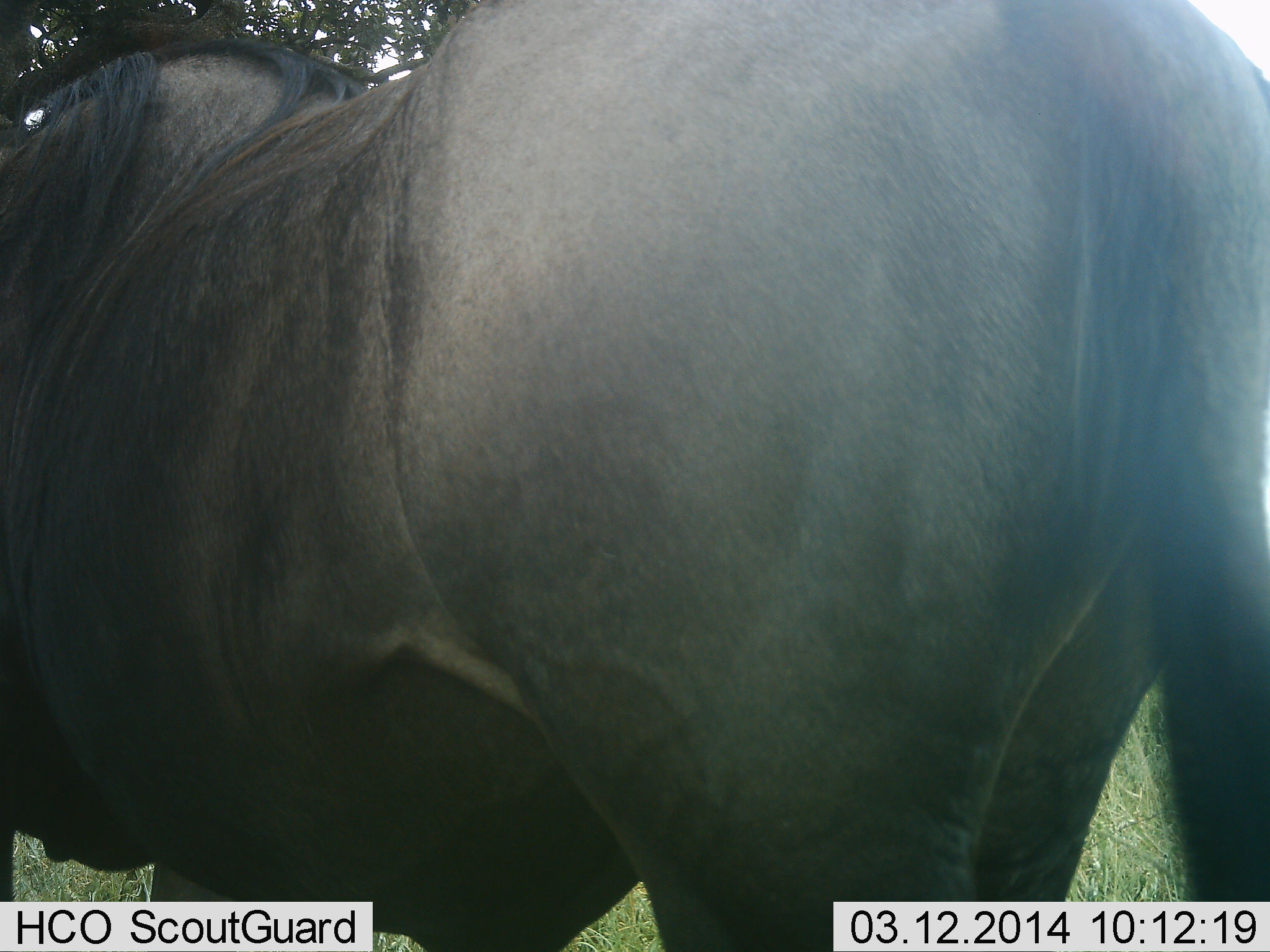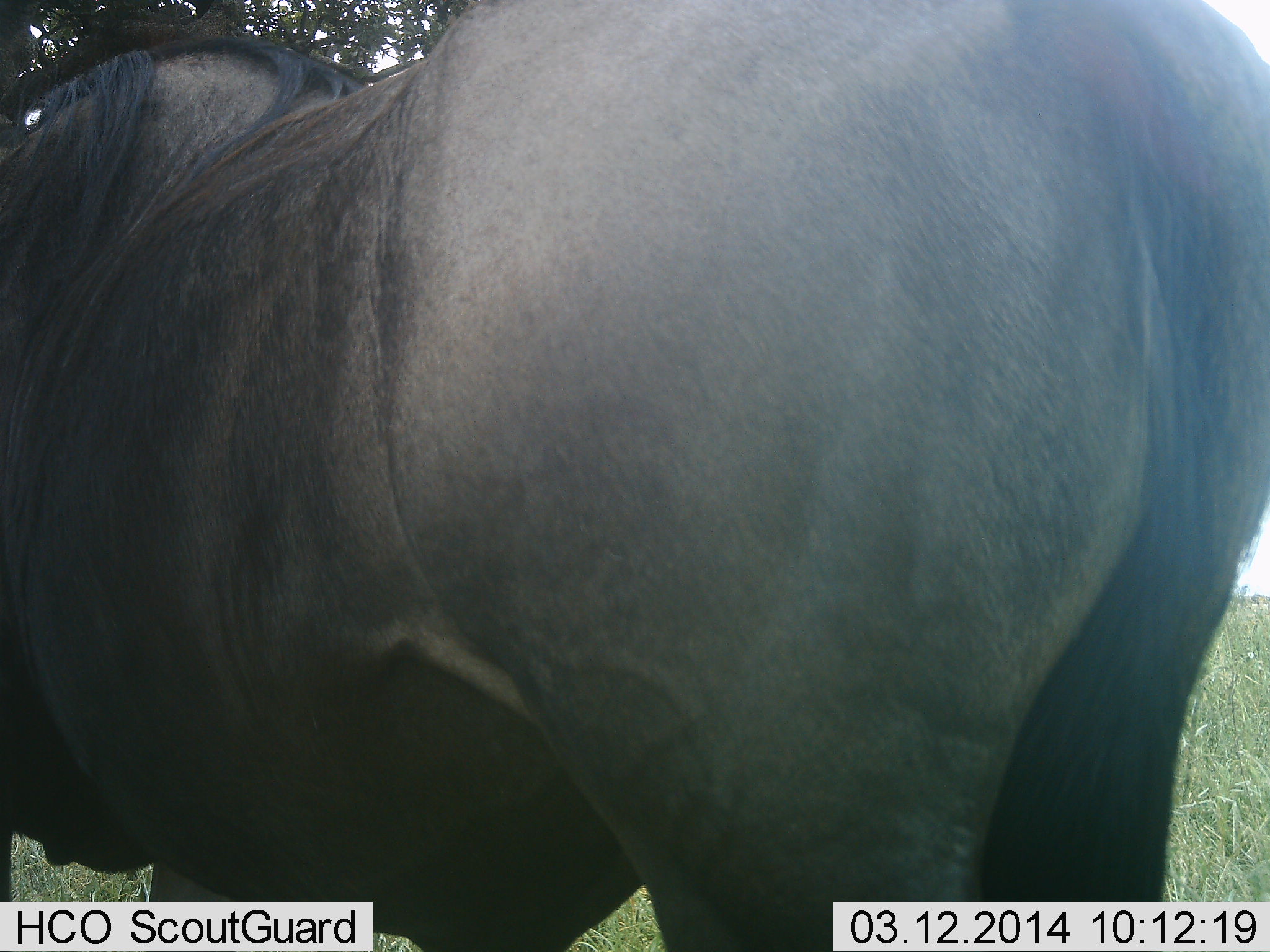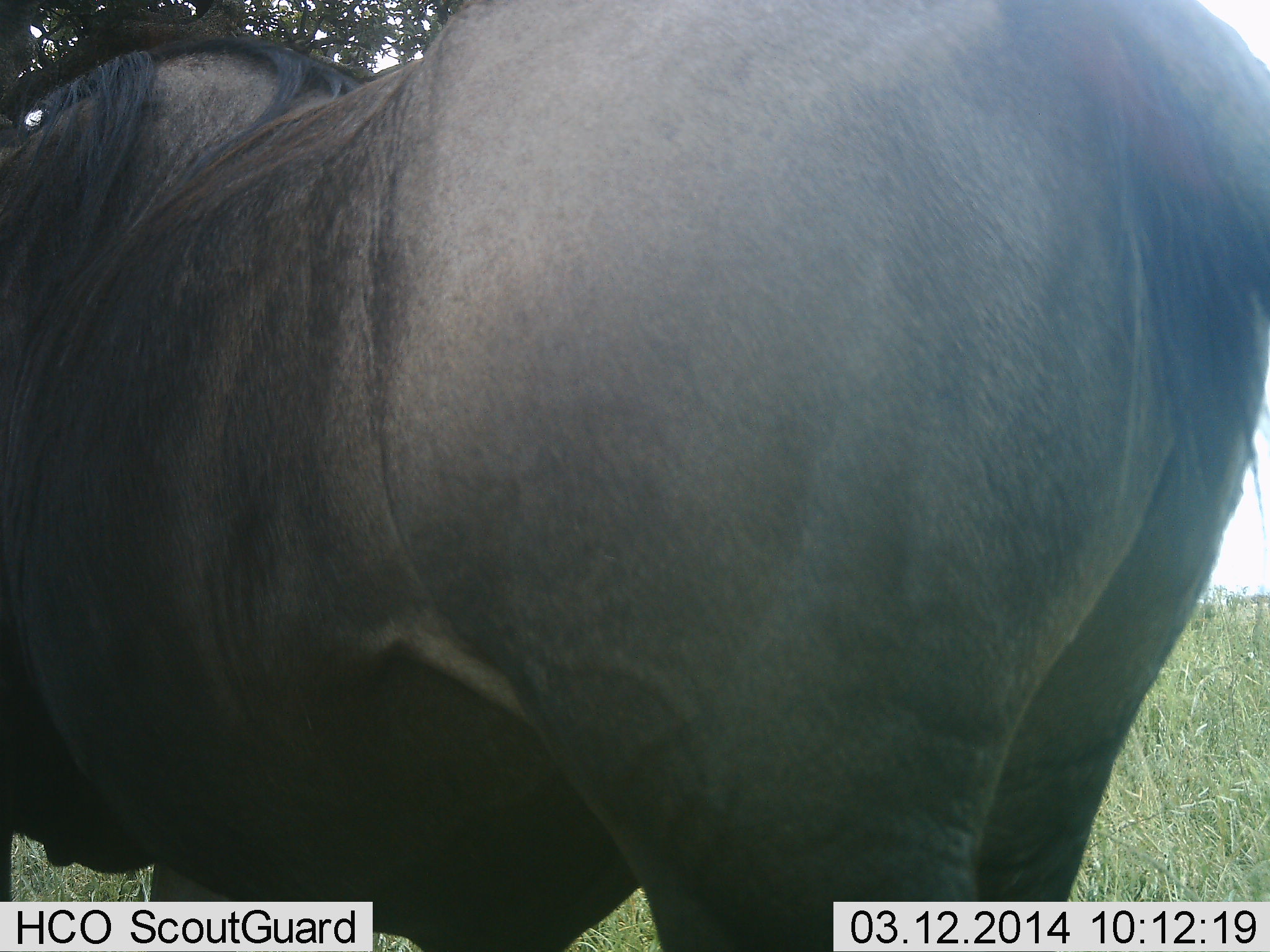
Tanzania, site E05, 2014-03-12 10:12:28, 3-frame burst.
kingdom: Animalia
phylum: Chordata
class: Mammalia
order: Artiodactyla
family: Bovidae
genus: Connochaetes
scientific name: Connochaetes taurinus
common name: blue wildebeest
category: wildebeest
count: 1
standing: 98%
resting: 0%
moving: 0%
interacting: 0%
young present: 0%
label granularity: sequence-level